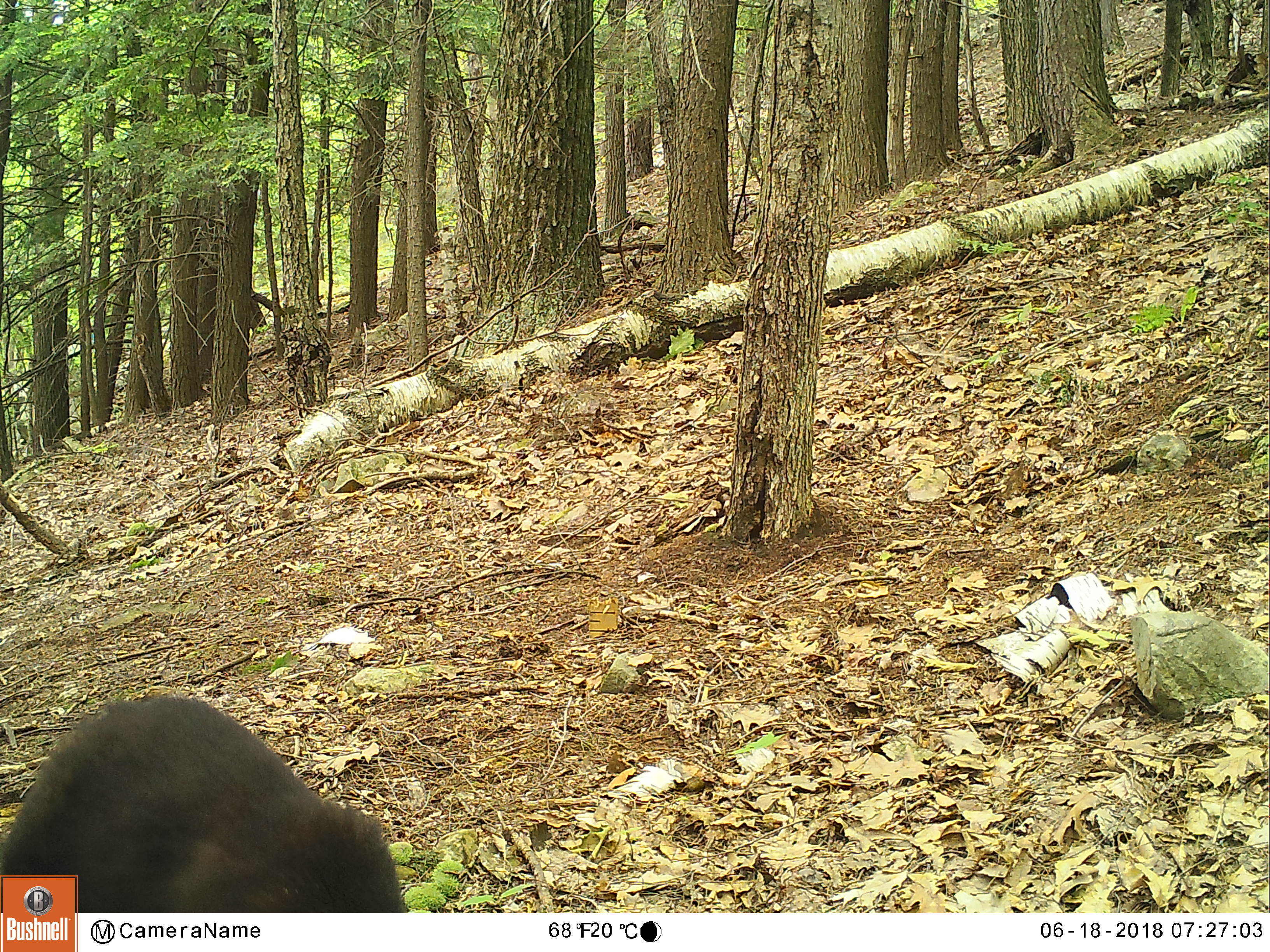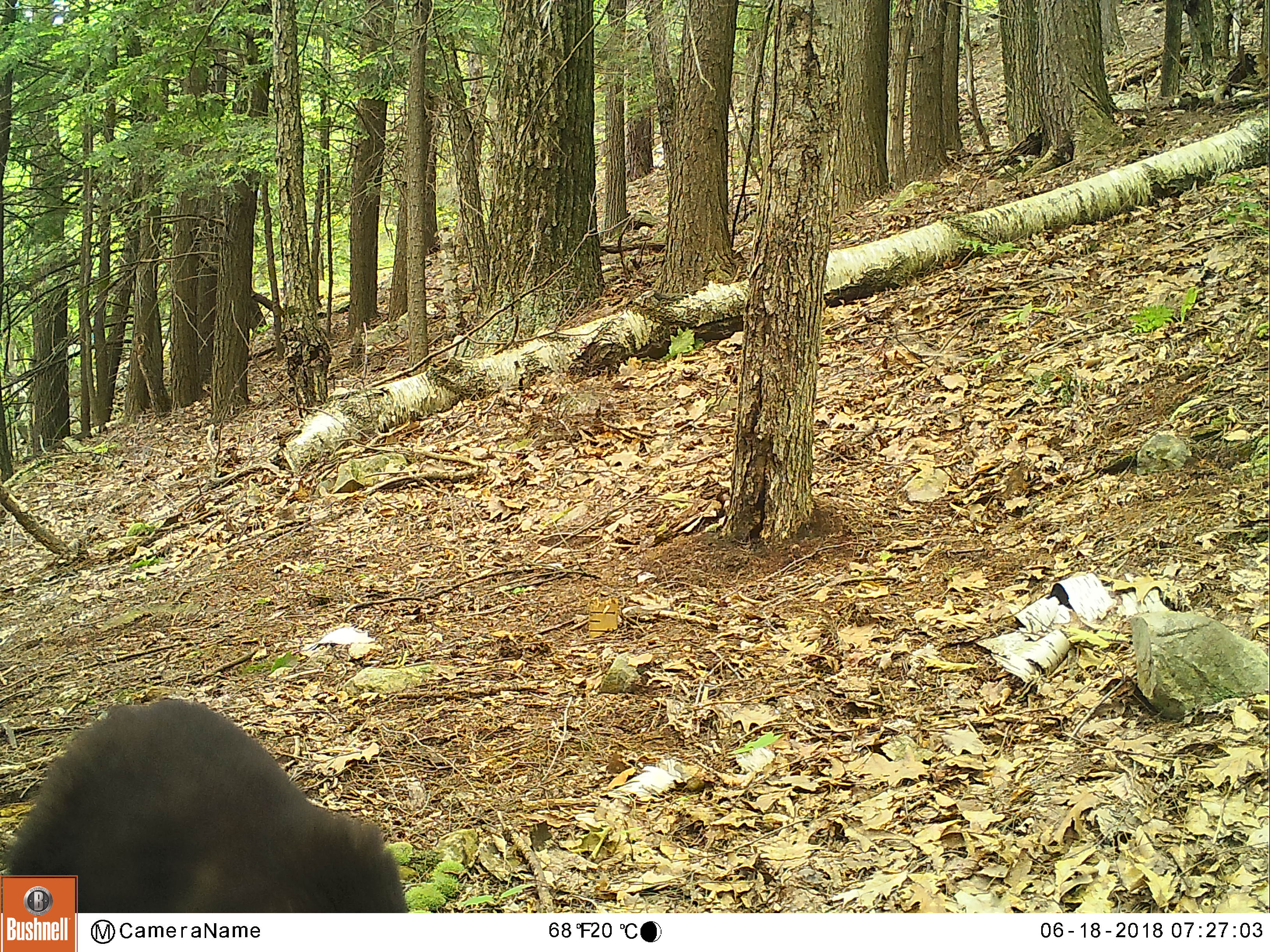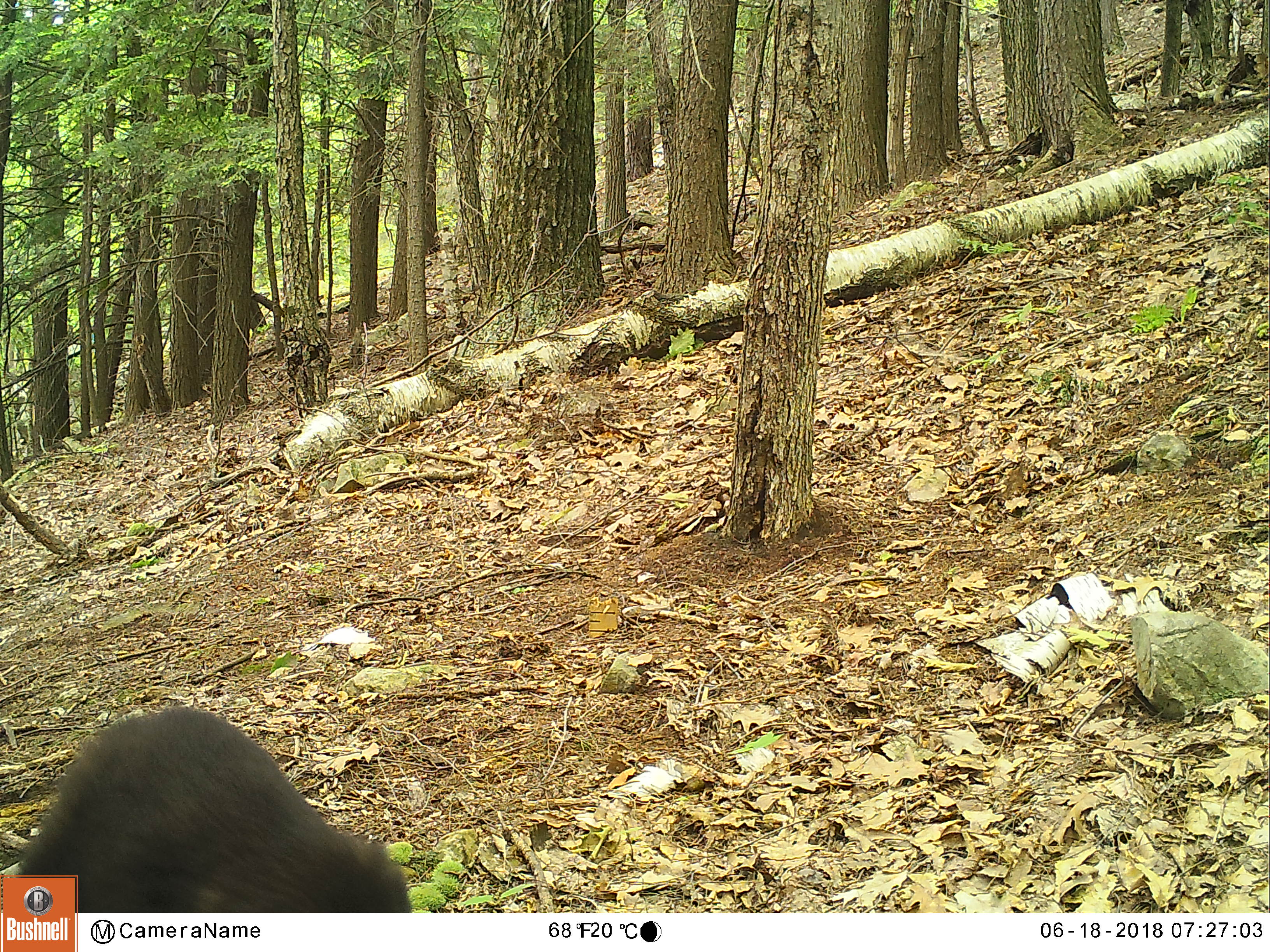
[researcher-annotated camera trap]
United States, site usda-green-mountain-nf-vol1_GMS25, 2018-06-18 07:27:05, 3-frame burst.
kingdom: Animalia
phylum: Chordata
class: Mammalia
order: Carnivora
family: Ursidae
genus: Ursus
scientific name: Ursus americanus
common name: black bear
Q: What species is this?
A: Black bear (Ursus americanus).